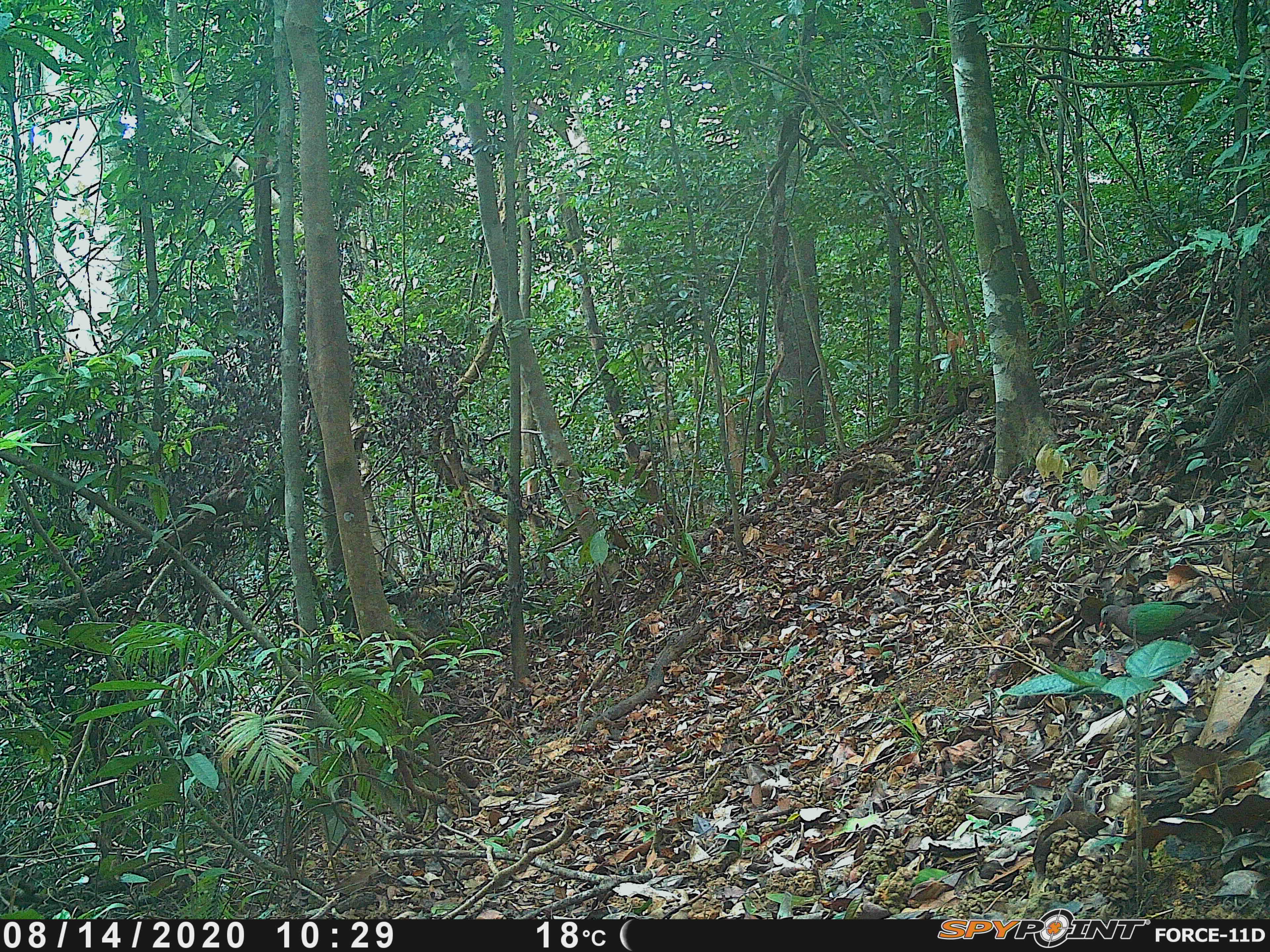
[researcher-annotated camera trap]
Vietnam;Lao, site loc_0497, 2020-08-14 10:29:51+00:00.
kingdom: Animalia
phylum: Chordata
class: Aves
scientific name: Aves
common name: bird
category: unidentified bird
Unidentified bird (bird) (Aves). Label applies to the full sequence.